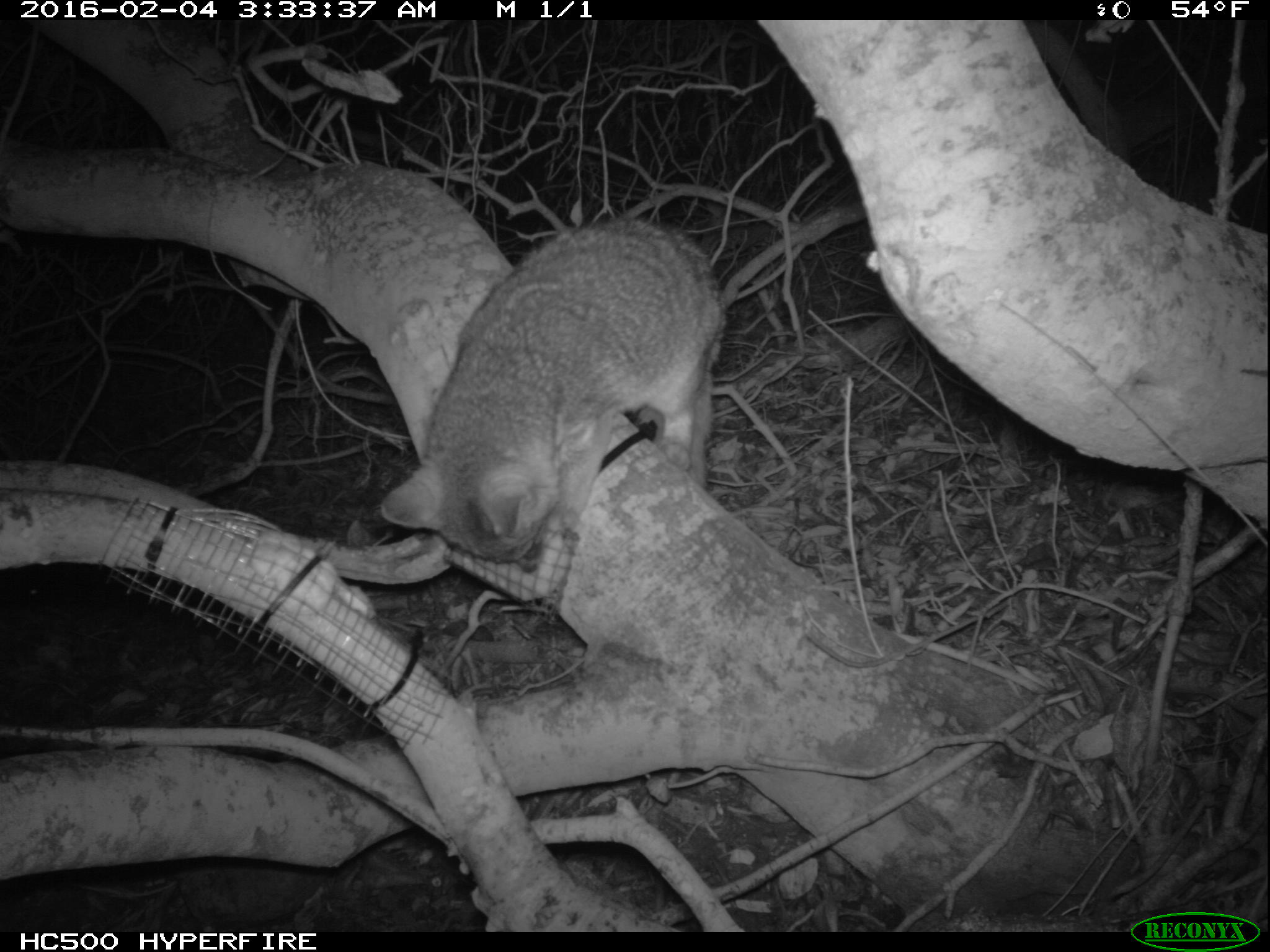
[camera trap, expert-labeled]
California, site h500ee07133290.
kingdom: Animalia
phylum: Chordata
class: Mammalia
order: Carnivora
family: Canidae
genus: Urocyon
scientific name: Urocyon littoralis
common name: island fox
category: fox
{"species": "fox (island fox) (Urocyon littoralis)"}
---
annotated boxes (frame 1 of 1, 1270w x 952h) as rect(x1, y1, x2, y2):
fox: rect(381, 217, 726, 571)